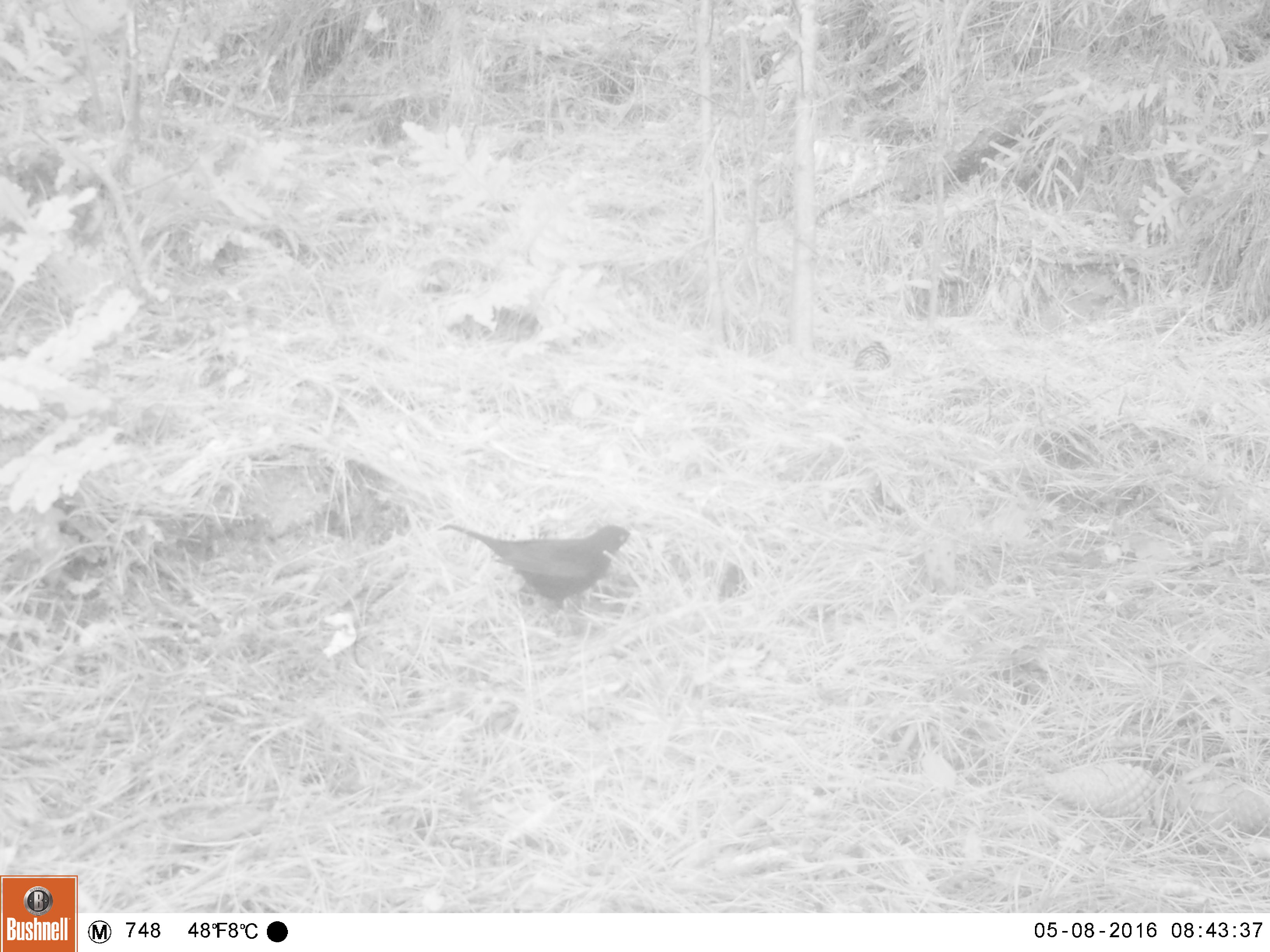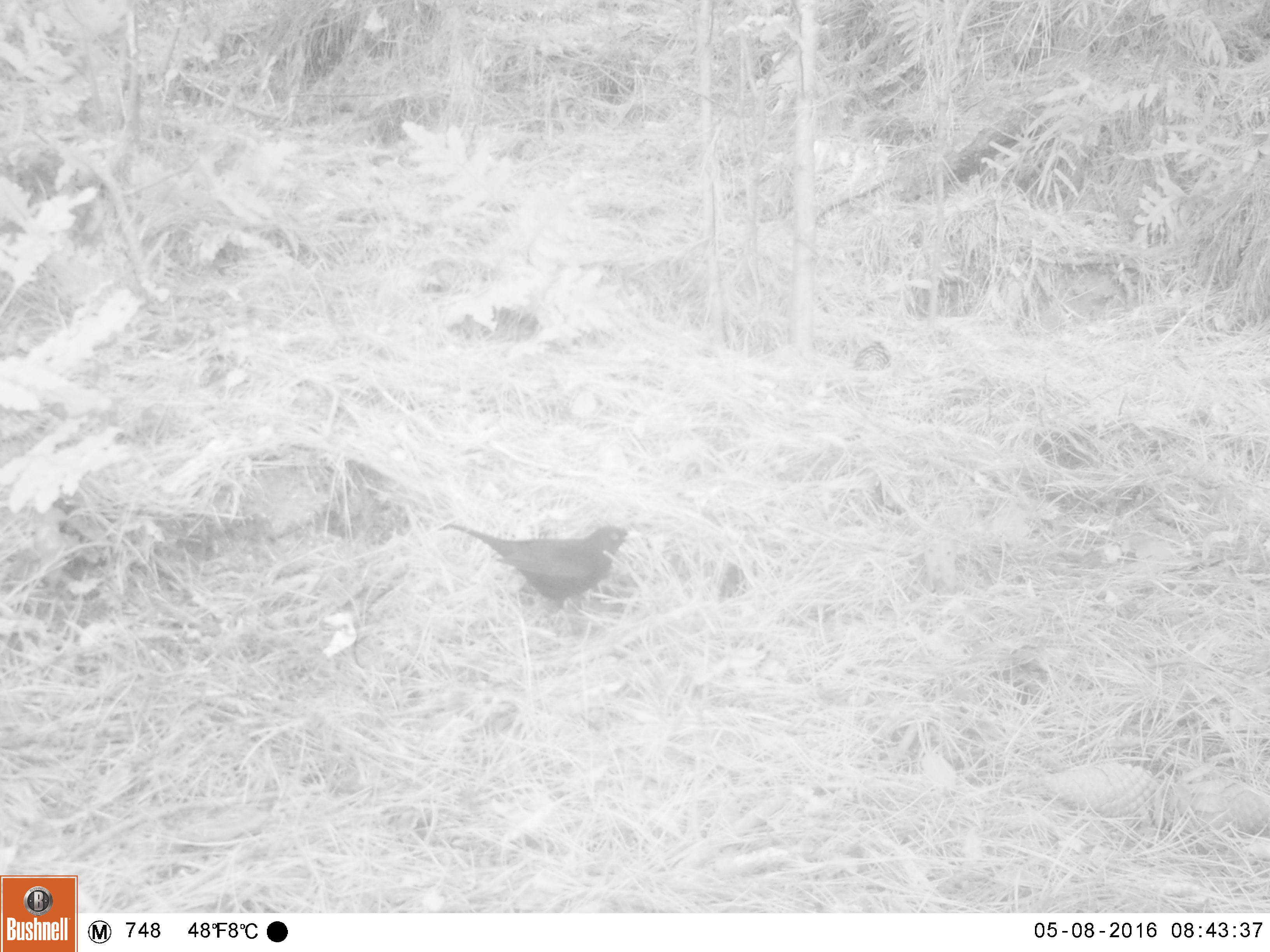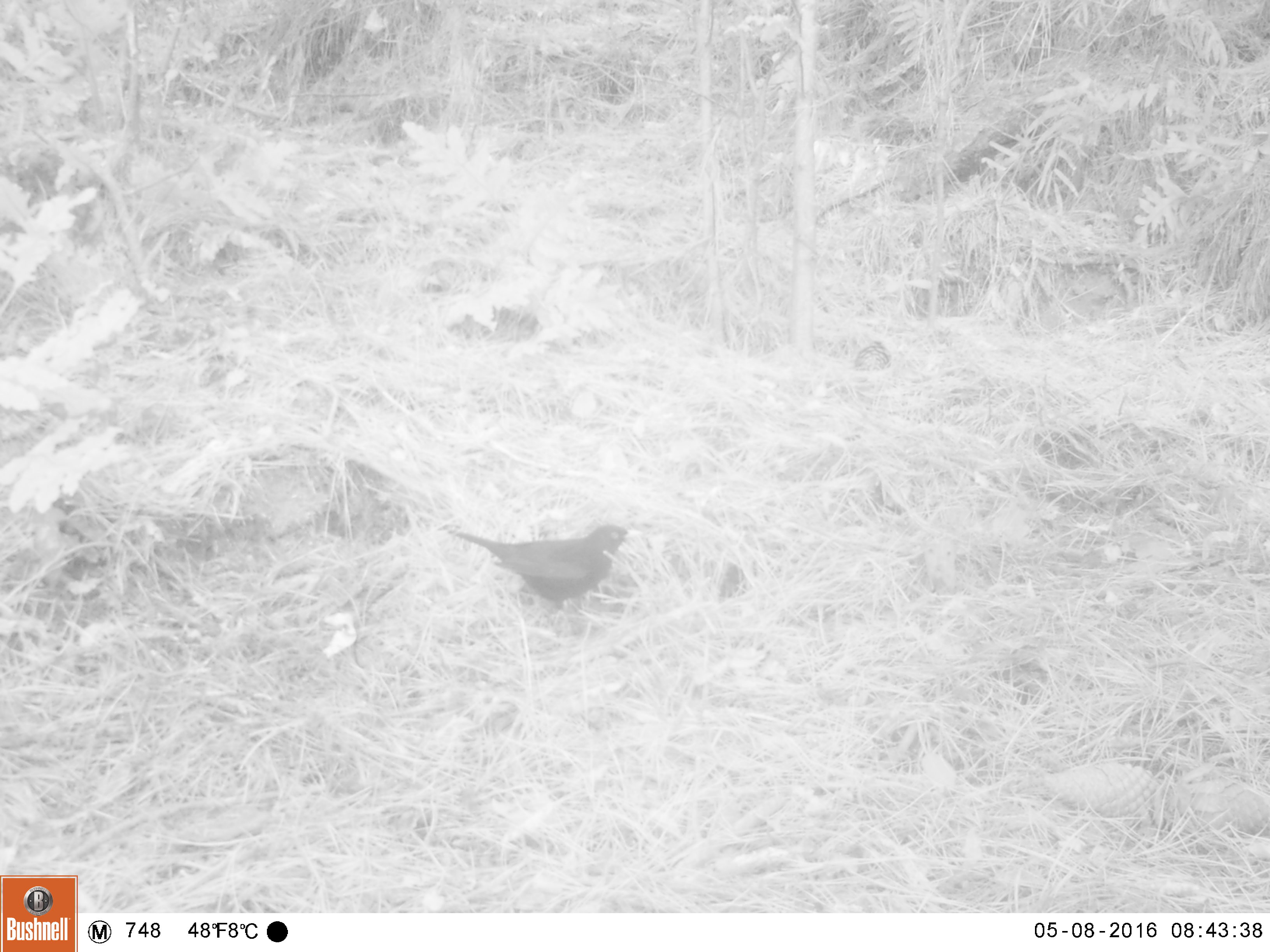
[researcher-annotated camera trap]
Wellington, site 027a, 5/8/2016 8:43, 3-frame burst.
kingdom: Animalia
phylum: Chordata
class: Aves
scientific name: Aves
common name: bird